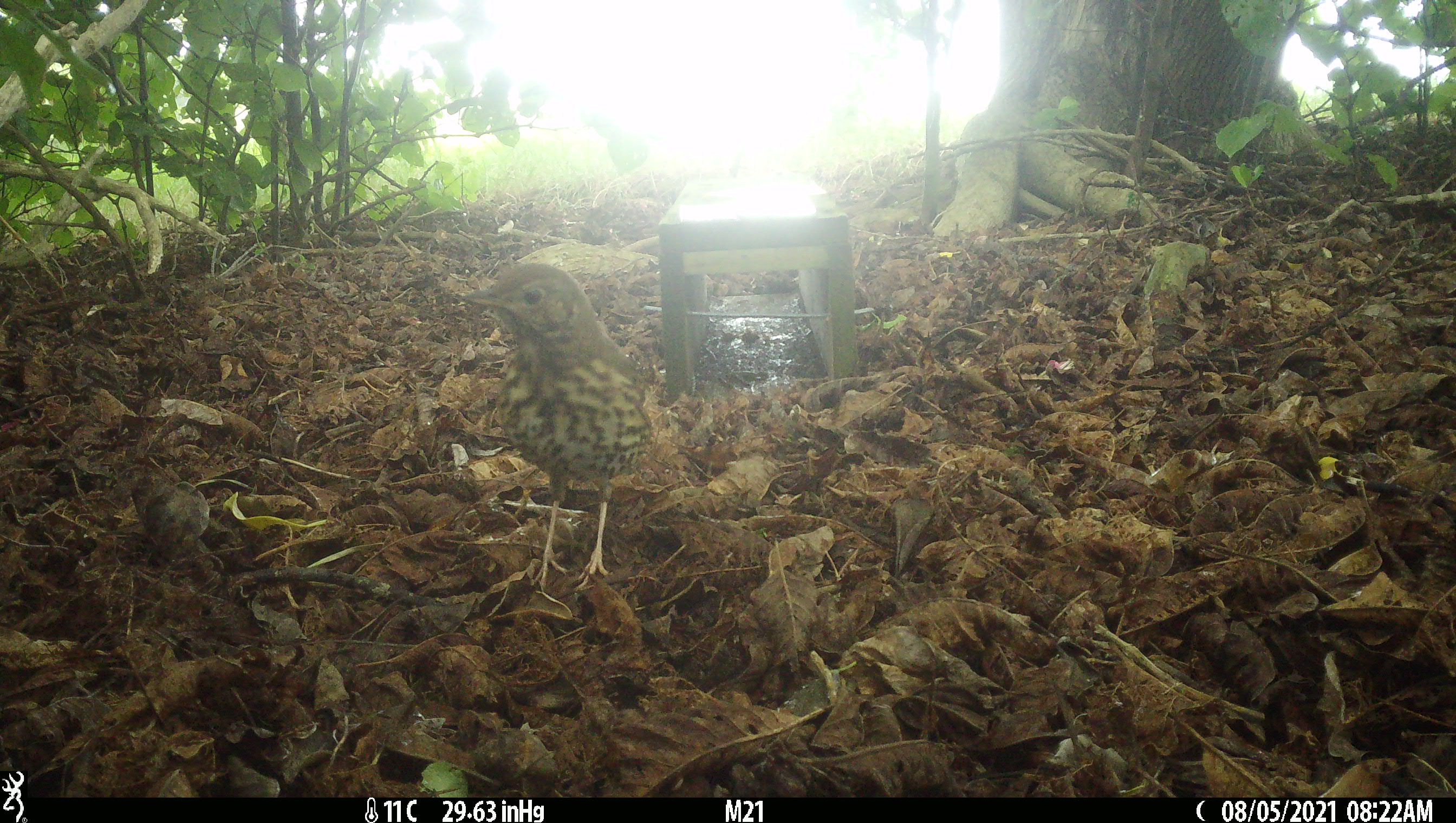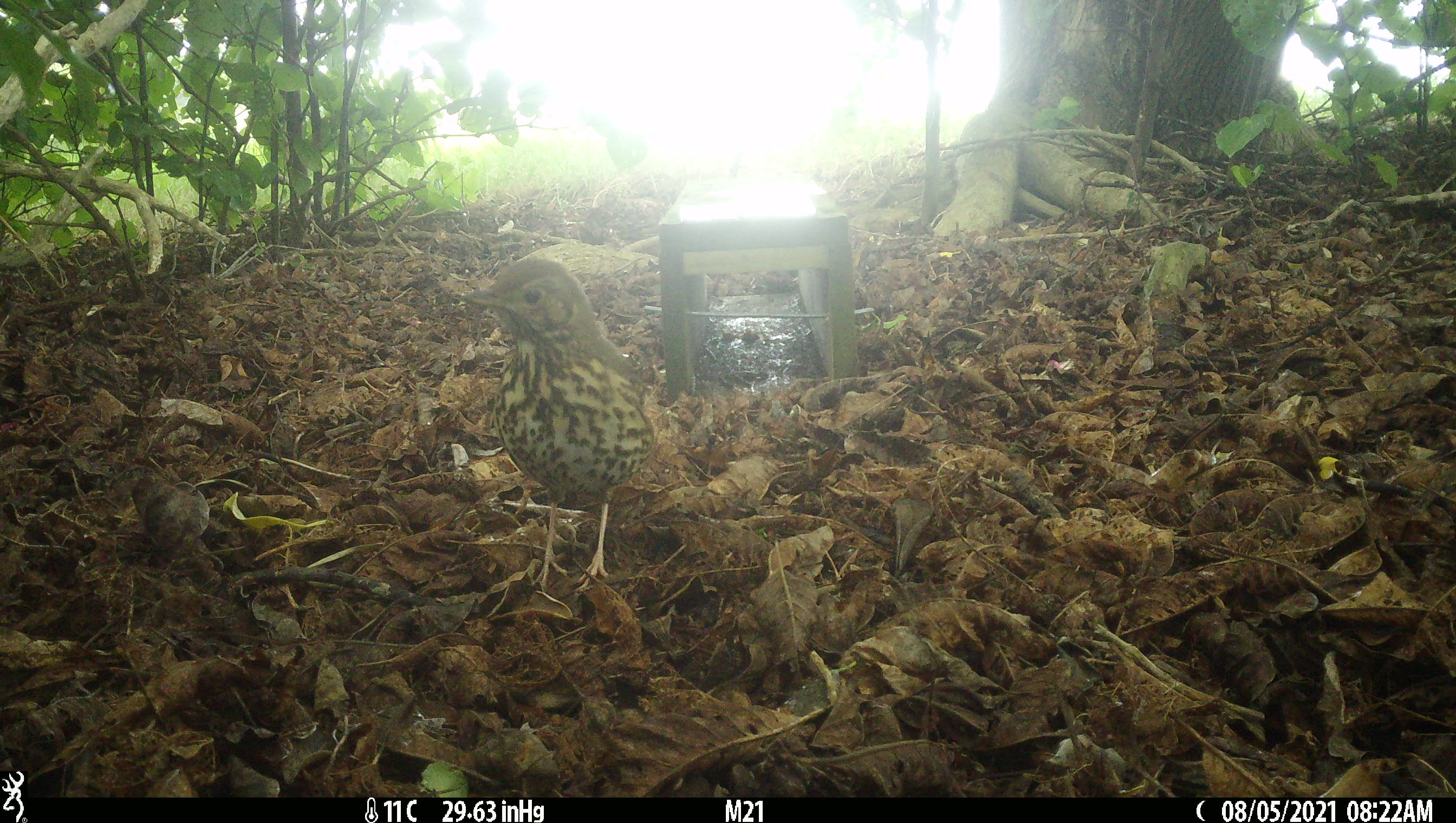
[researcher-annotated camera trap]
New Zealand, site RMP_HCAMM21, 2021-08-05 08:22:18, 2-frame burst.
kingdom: Animalia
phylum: Chordata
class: Aves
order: Passeriformes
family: Turdidae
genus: Turdus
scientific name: Turdus philomelos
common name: song thrush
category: thrush